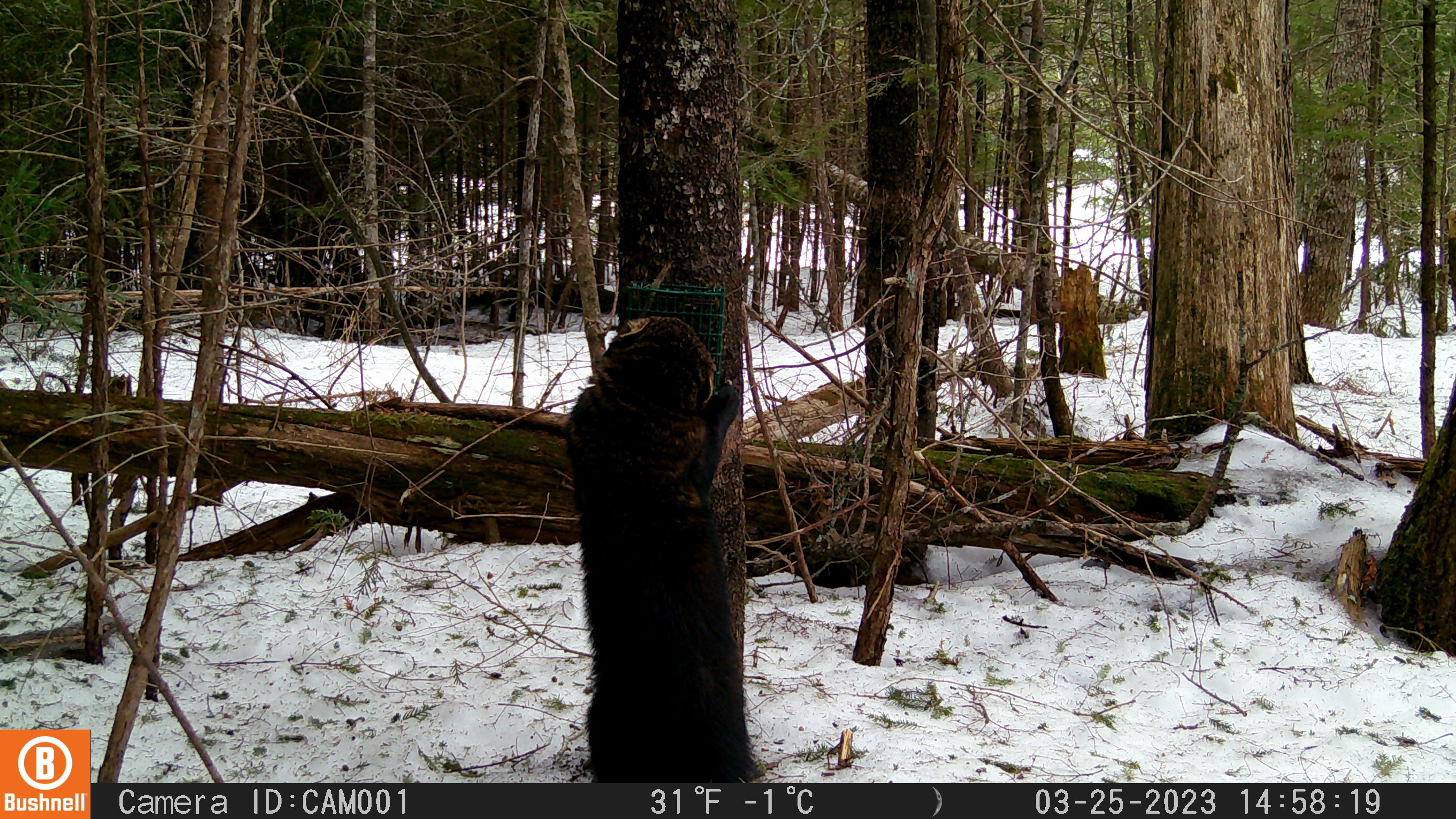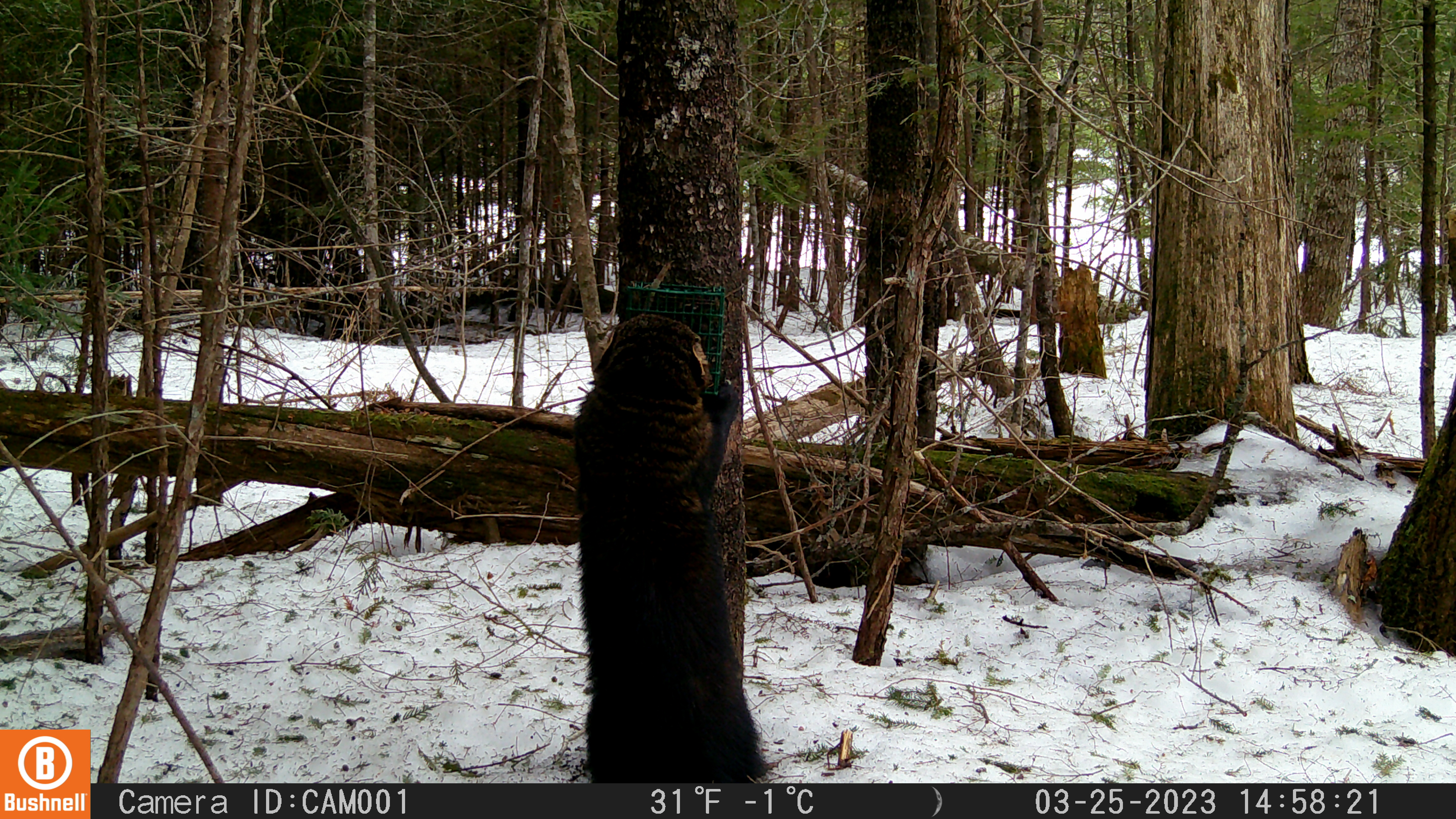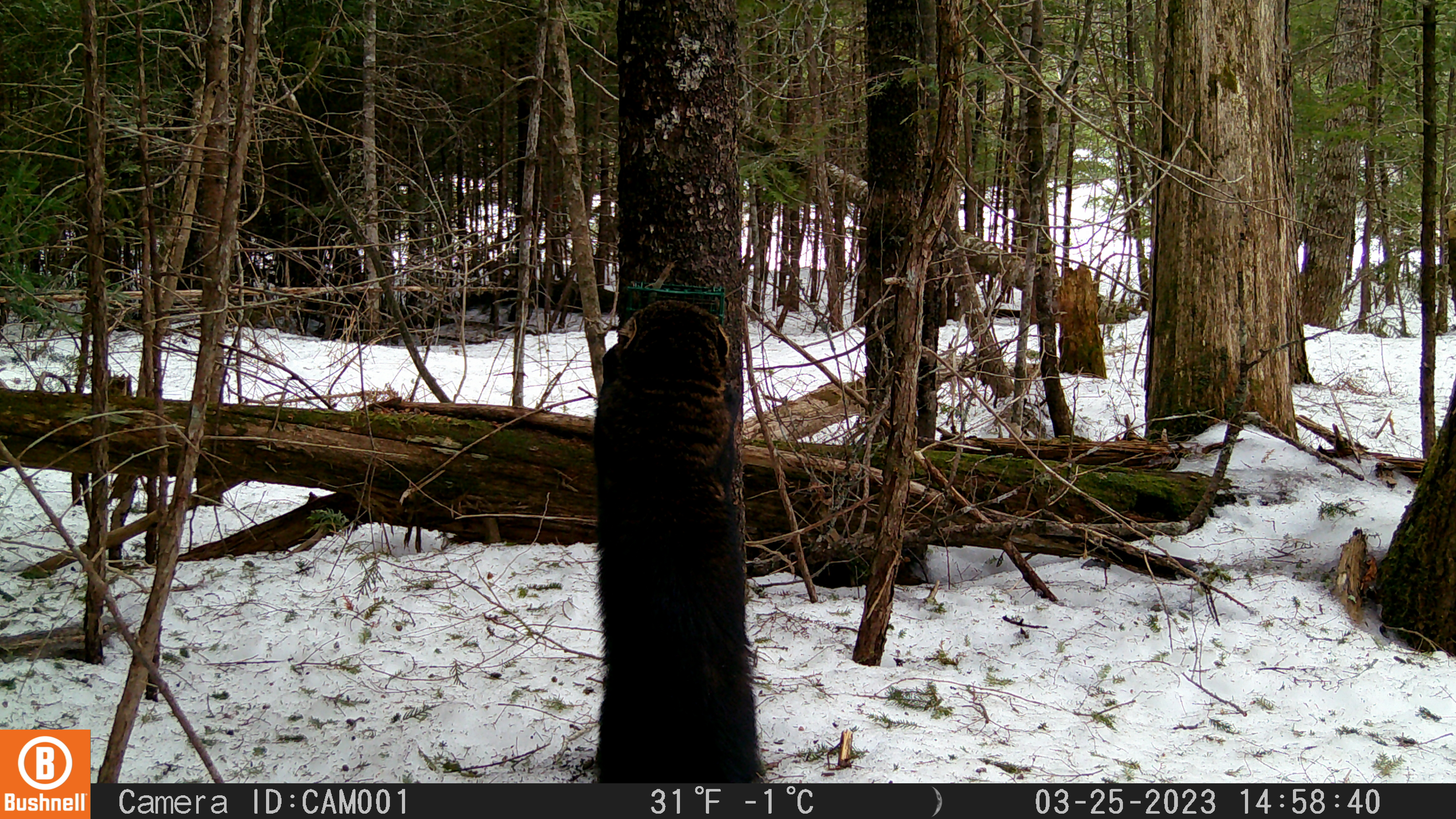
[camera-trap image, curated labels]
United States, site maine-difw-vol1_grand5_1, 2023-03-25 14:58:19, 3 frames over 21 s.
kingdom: Animalia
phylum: Chordata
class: Mammalia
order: Carnivora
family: Mustelidae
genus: Pekania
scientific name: Pekania pennanti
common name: fisher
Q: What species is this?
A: Fisher (Pekania pennanti).